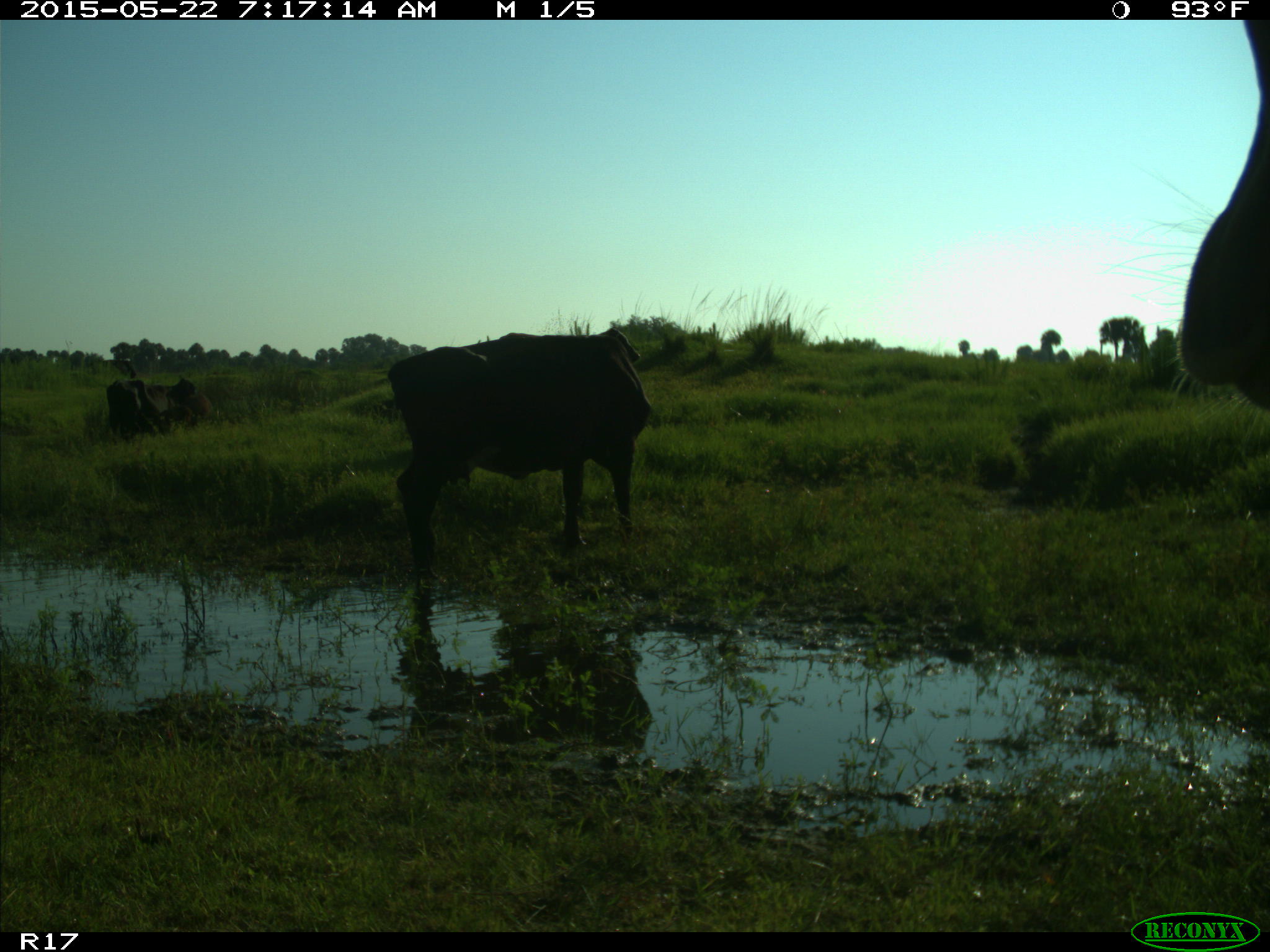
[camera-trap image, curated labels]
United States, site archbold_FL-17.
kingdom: Animalia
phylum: Chordata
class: Mammalia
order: Artiodactyla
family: Bovidae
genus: Bos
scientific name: Bos taurus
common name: domestic cow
Bos taurus (domestic cow).